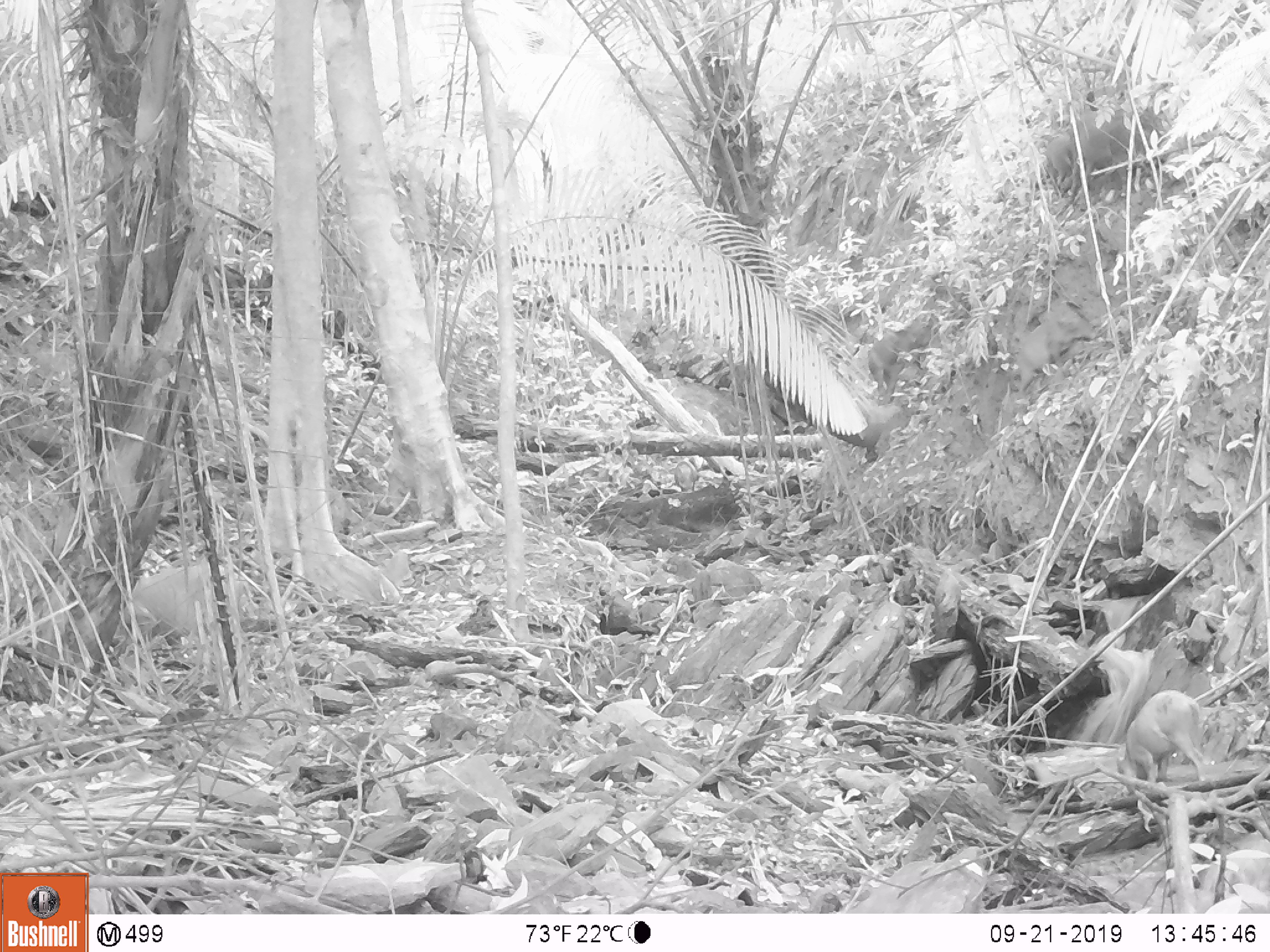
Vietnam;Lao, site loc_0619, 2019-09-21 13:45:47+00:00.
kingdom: Animalia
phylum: Chordata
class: Mammalia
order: Artiodactyla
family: Suidae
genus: Sus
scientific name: Sus scrofa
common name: eurasian wild pig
Eurasian wild pig (Sus scrofa). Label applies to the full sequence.